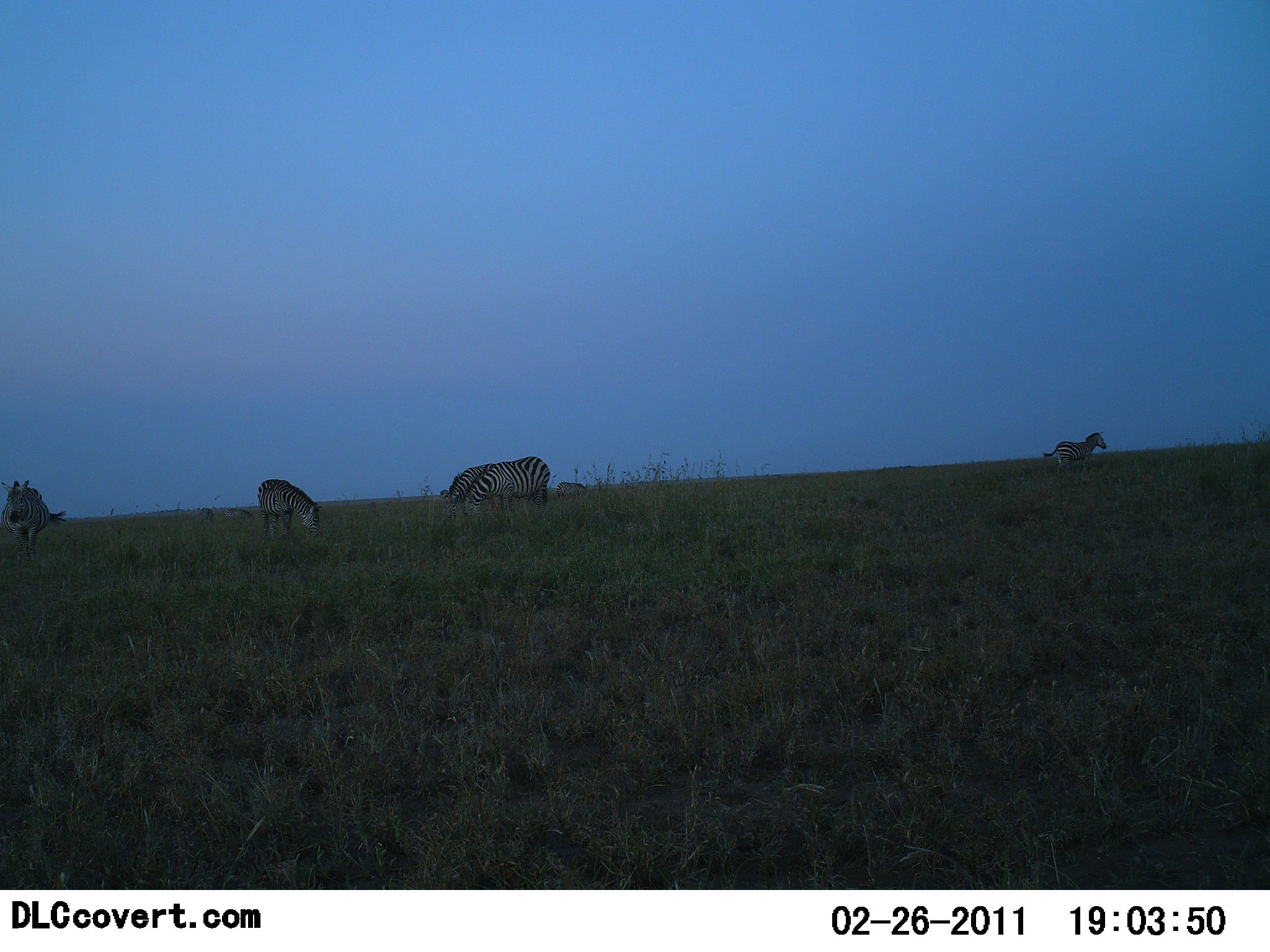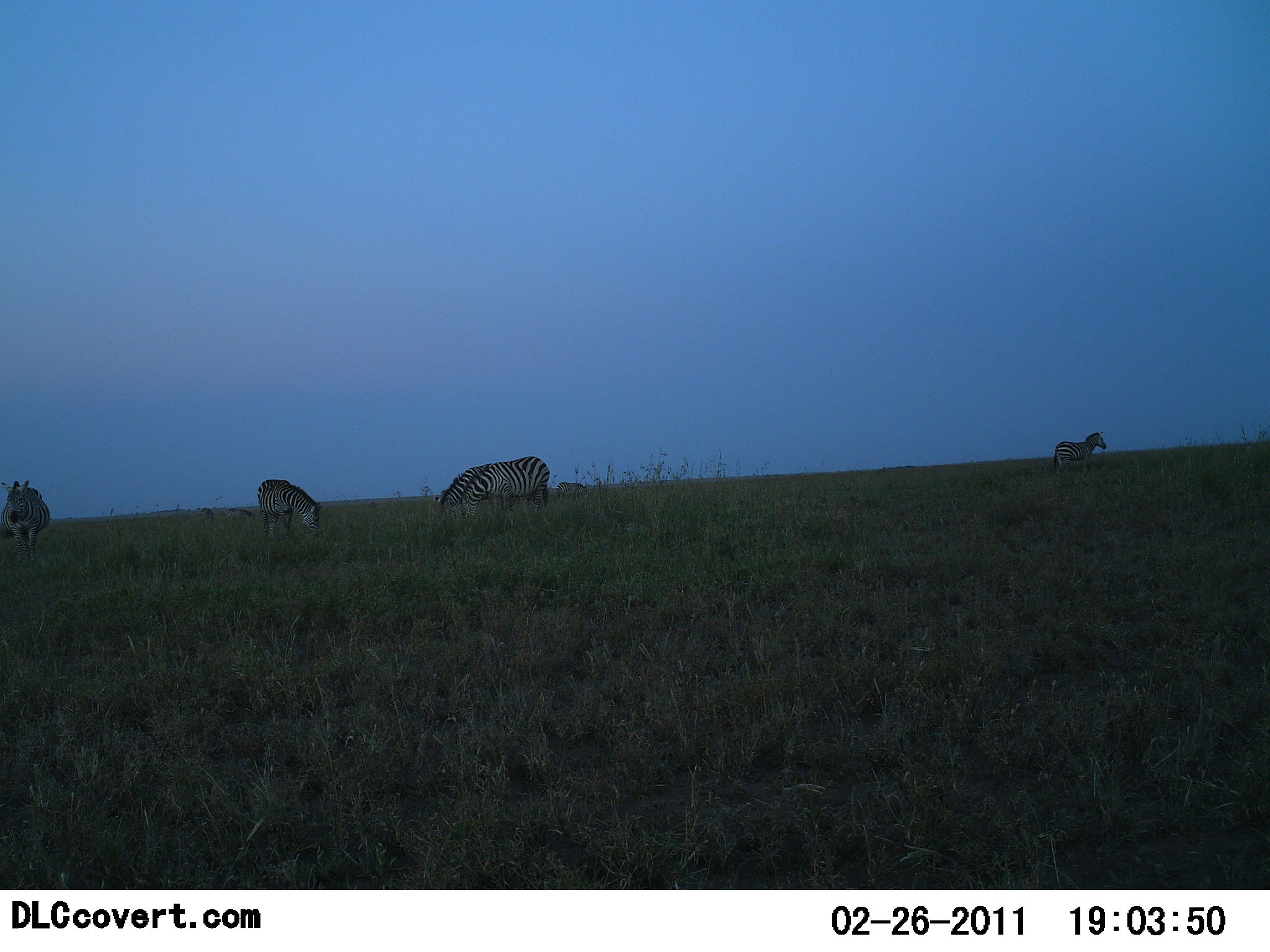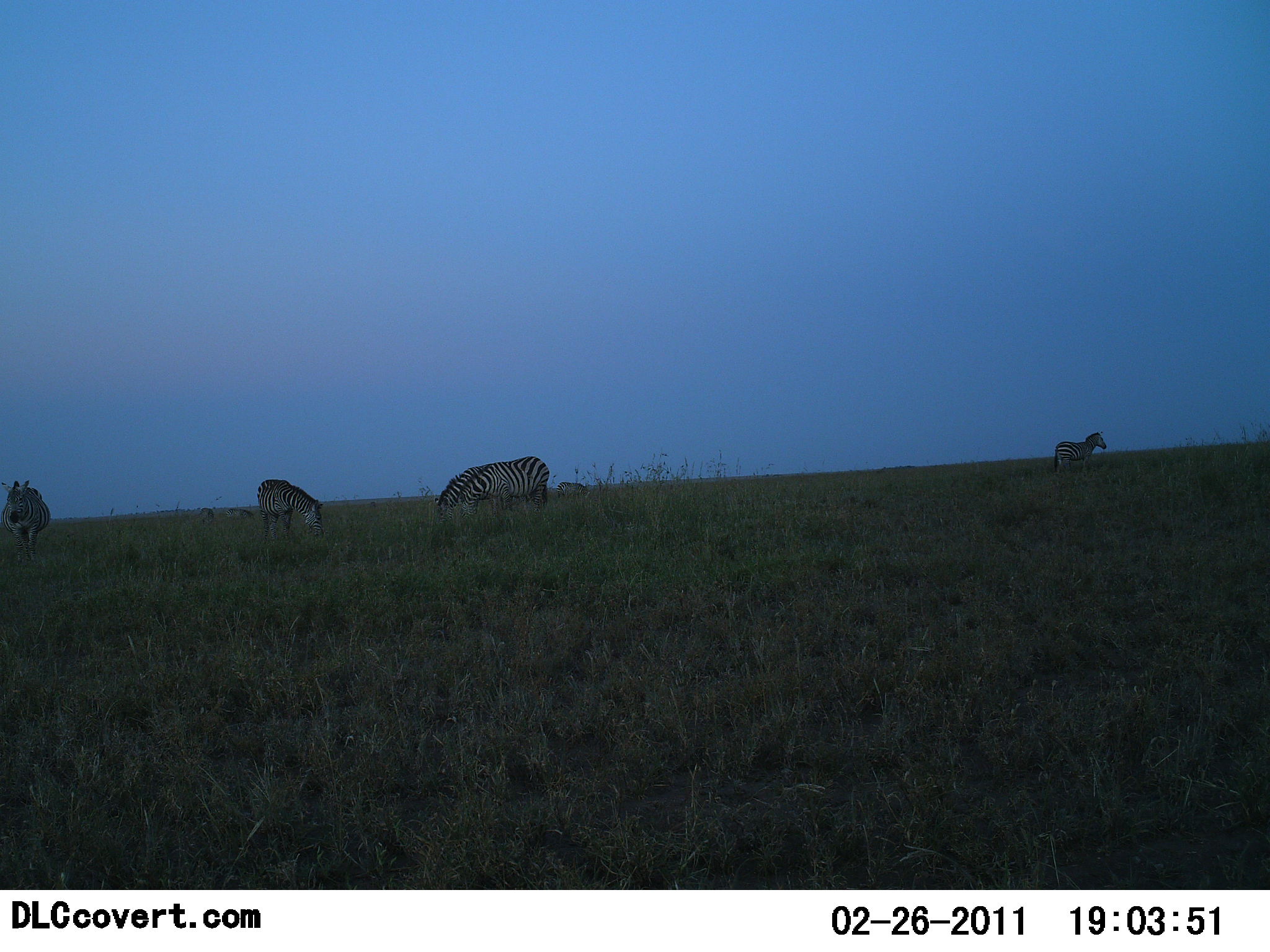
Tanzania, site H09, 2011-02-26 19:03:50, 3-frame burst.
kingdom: Animalia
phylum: Chordata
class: Mammalia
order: Perissodactyla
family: Equidae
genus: Equus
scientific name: Equus quagga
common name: plains zebra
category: zebra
Zebra (plains zebra) (Equus quagga), count 5. Behavior (volunteer vote fractions): standing 70%, resting 10%, moving 0%, interacting 0%. Young present (vote fraction): 0%. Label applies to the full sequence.